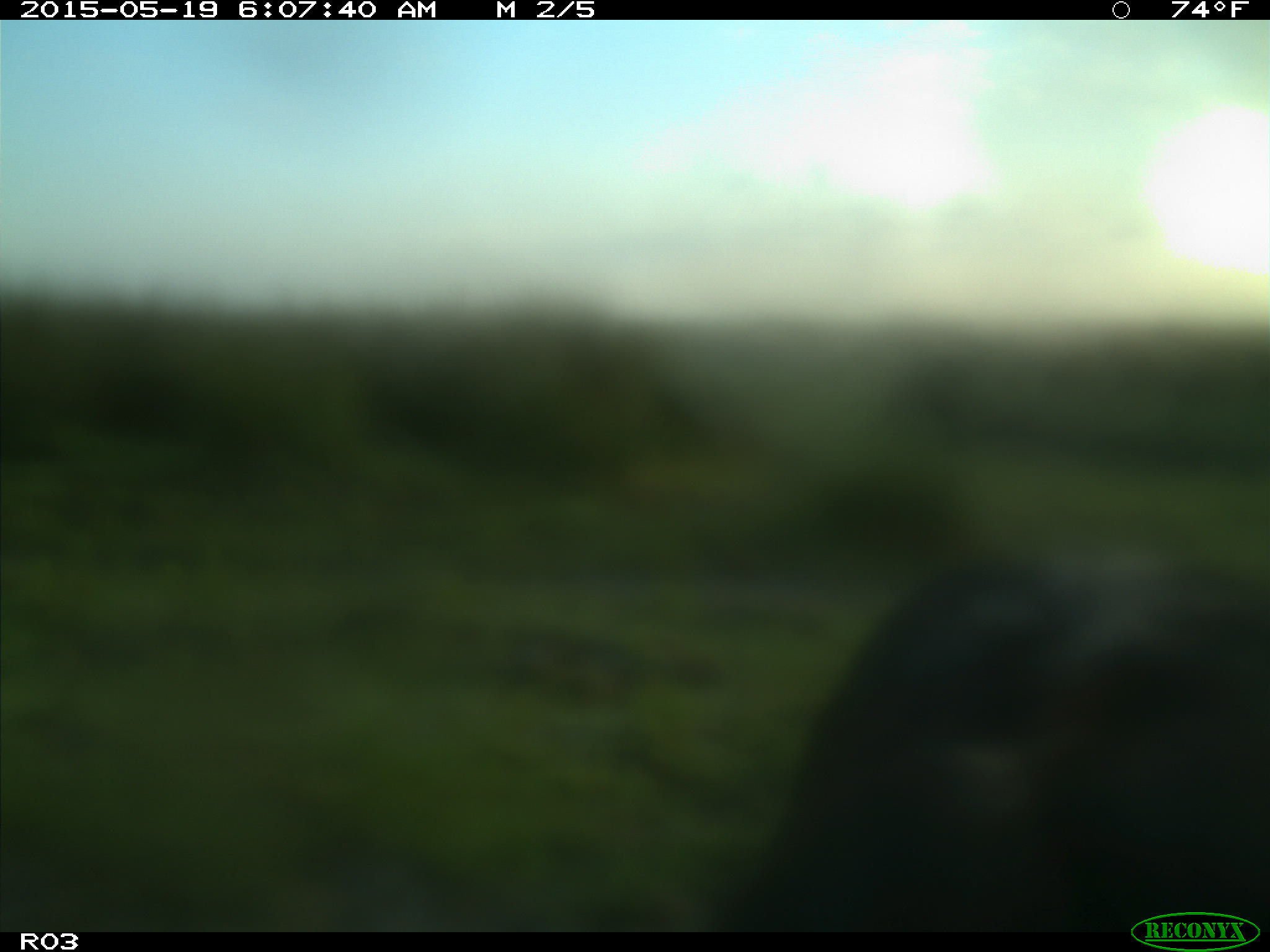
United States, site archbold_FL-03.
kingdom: Animalia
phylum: Chordata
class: Mammalia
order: Artiodactyla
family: Bovidae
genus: Bos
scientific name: Bos taurus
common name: domestic cow